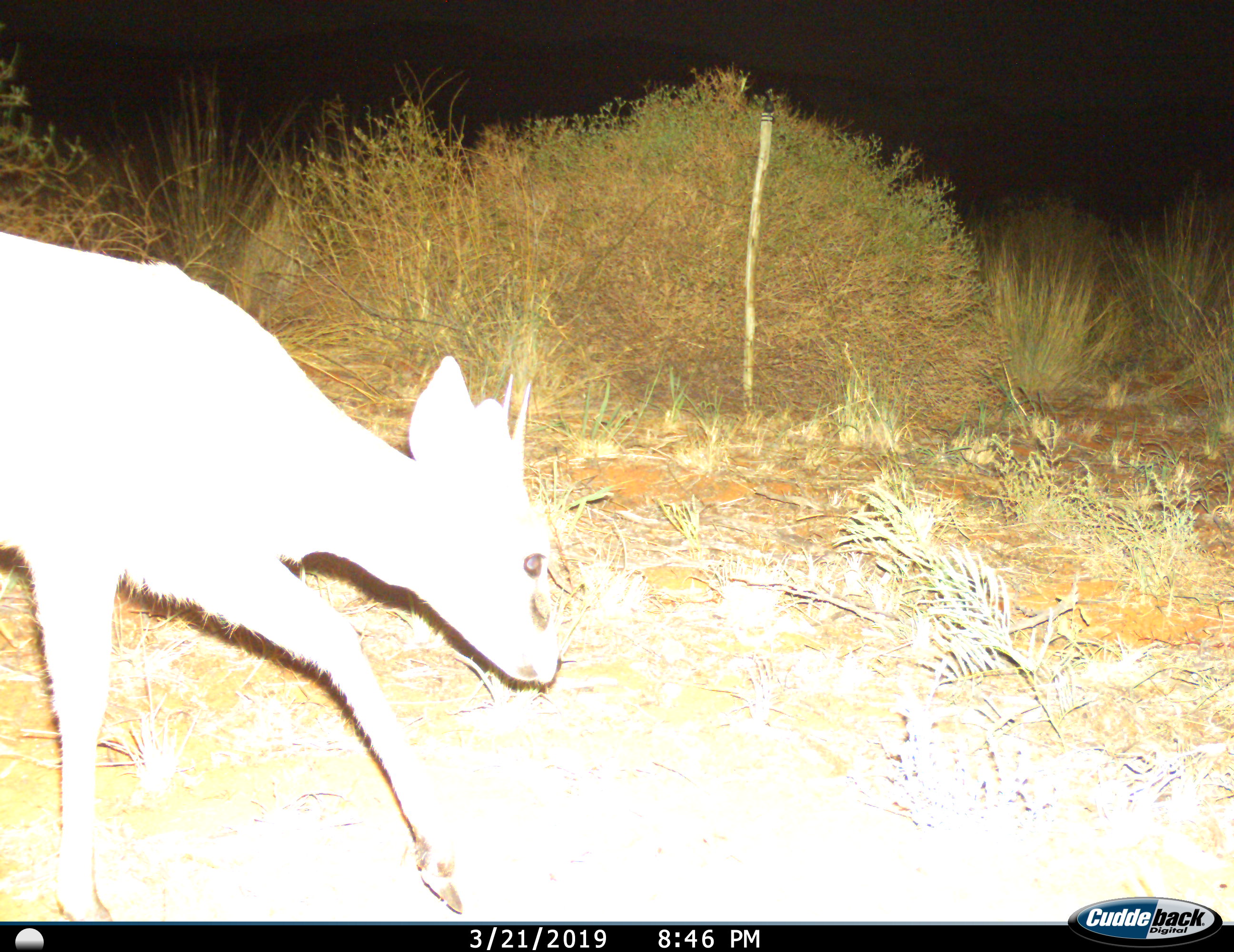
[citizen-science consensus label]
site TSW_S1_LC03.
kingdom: Animalia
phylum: Chordata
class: Mammalia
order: Artiodactyla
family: Bovidae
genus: Sylvicapra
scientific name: Sylvicapra grimmia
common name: common duiker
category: duikercommongrey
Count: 1.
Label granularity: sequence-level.